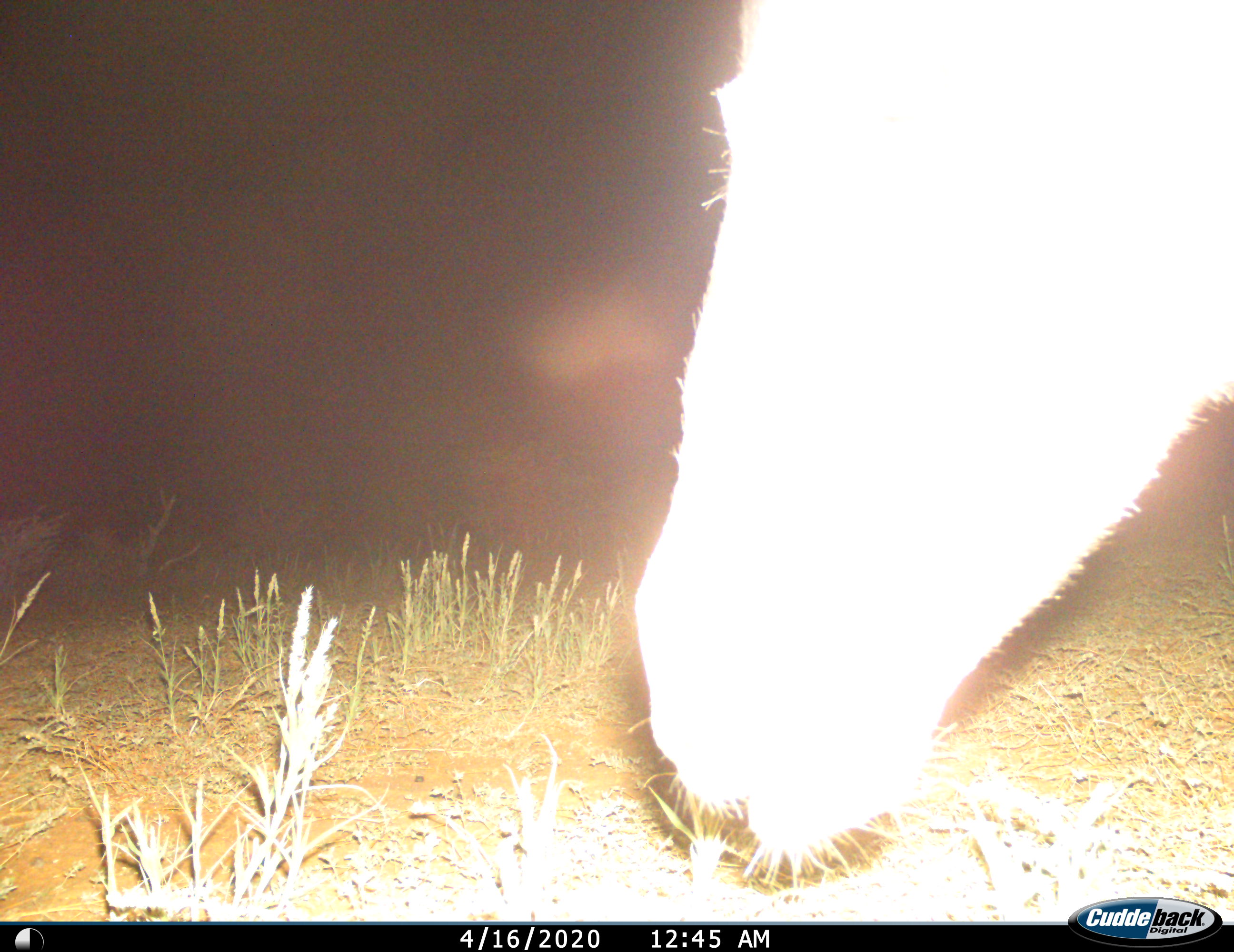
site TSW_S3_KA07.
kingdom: Animalia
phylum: Chordata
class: Mammalia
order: Artiodactyla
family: Bovidae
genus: Oryx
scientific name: Oryx gazella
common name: gemsbok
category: oryx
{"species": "oryx (gemsbok) (Oryx gazella)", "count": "1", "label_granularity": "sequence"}